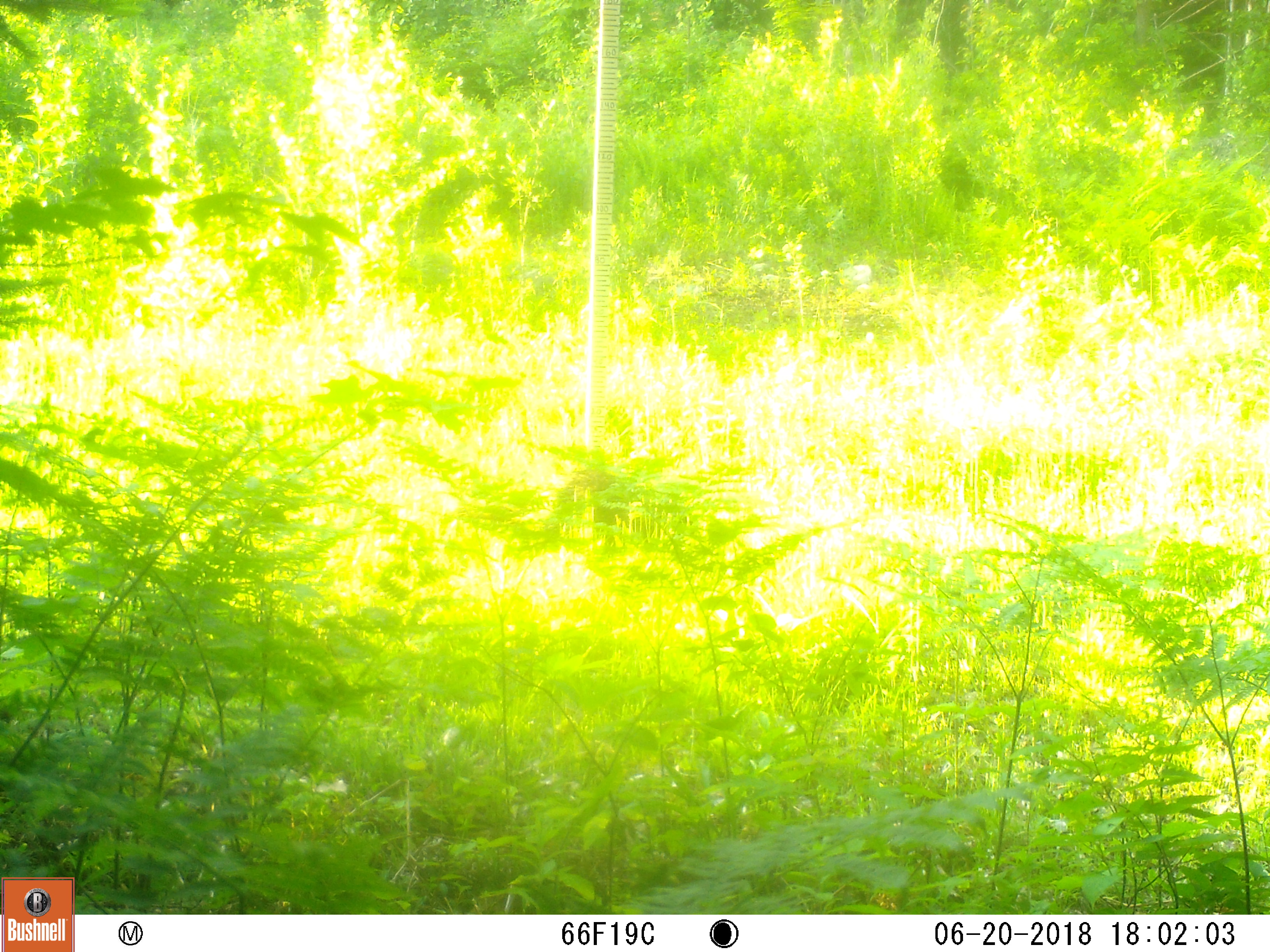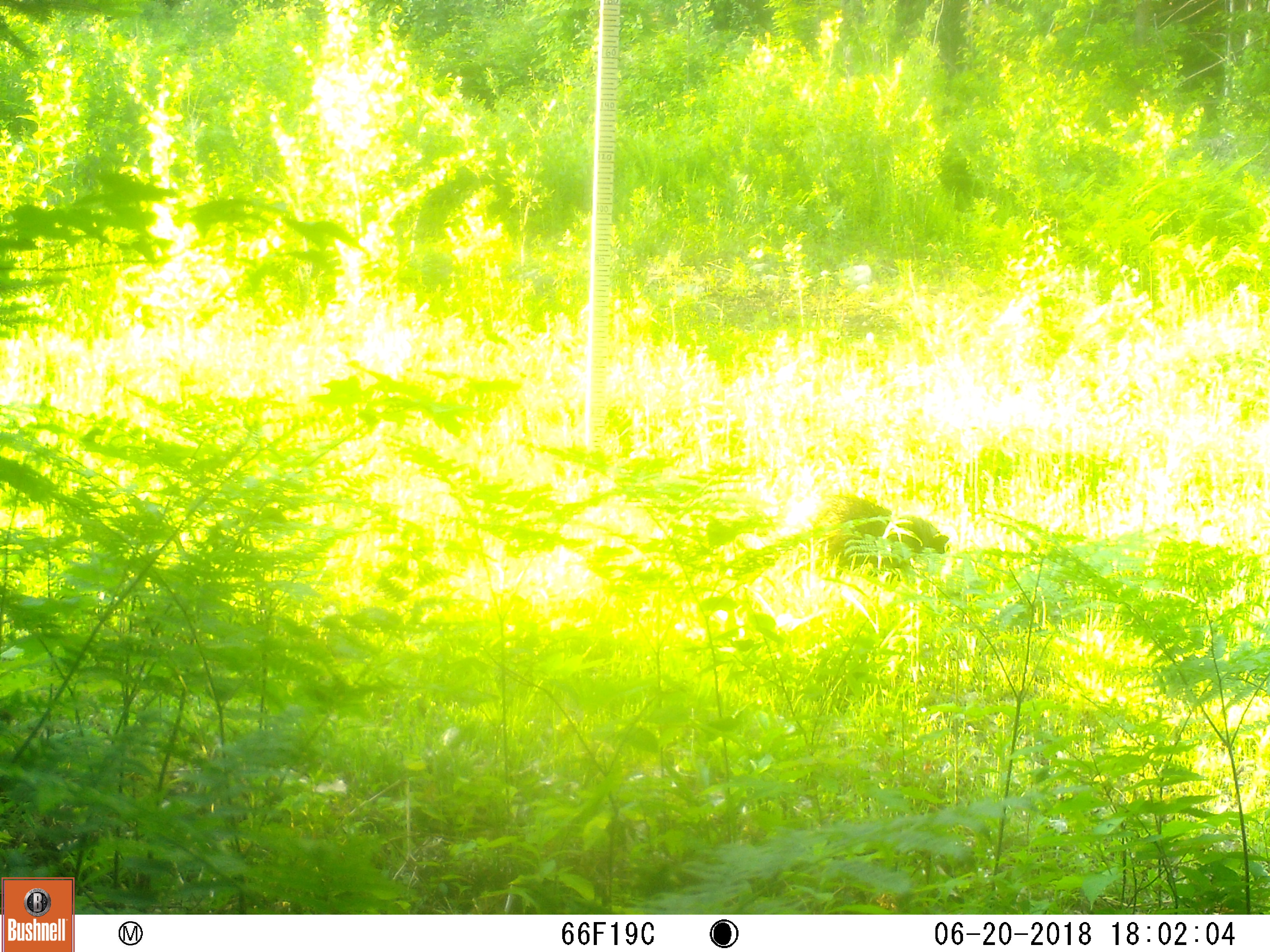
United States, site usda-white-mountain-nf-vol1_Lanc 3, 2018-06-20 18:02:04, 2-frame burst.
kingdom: Animalia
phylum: Chordata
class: Mammalia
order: Carnivora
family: Ursidae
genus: Ursus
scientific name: Ursus americanus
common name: black bear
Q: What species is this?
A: Black bear (Ursus americanus).